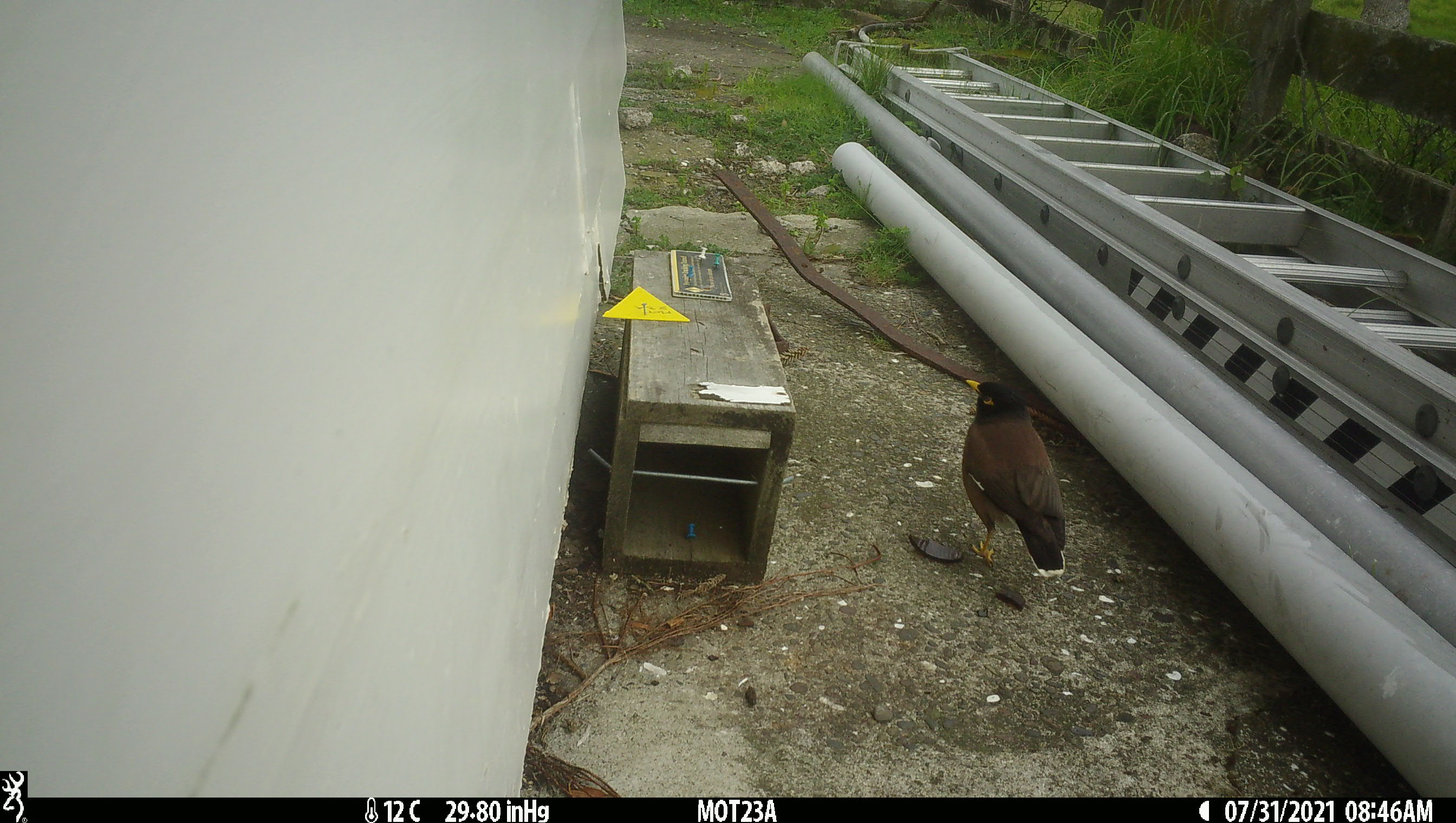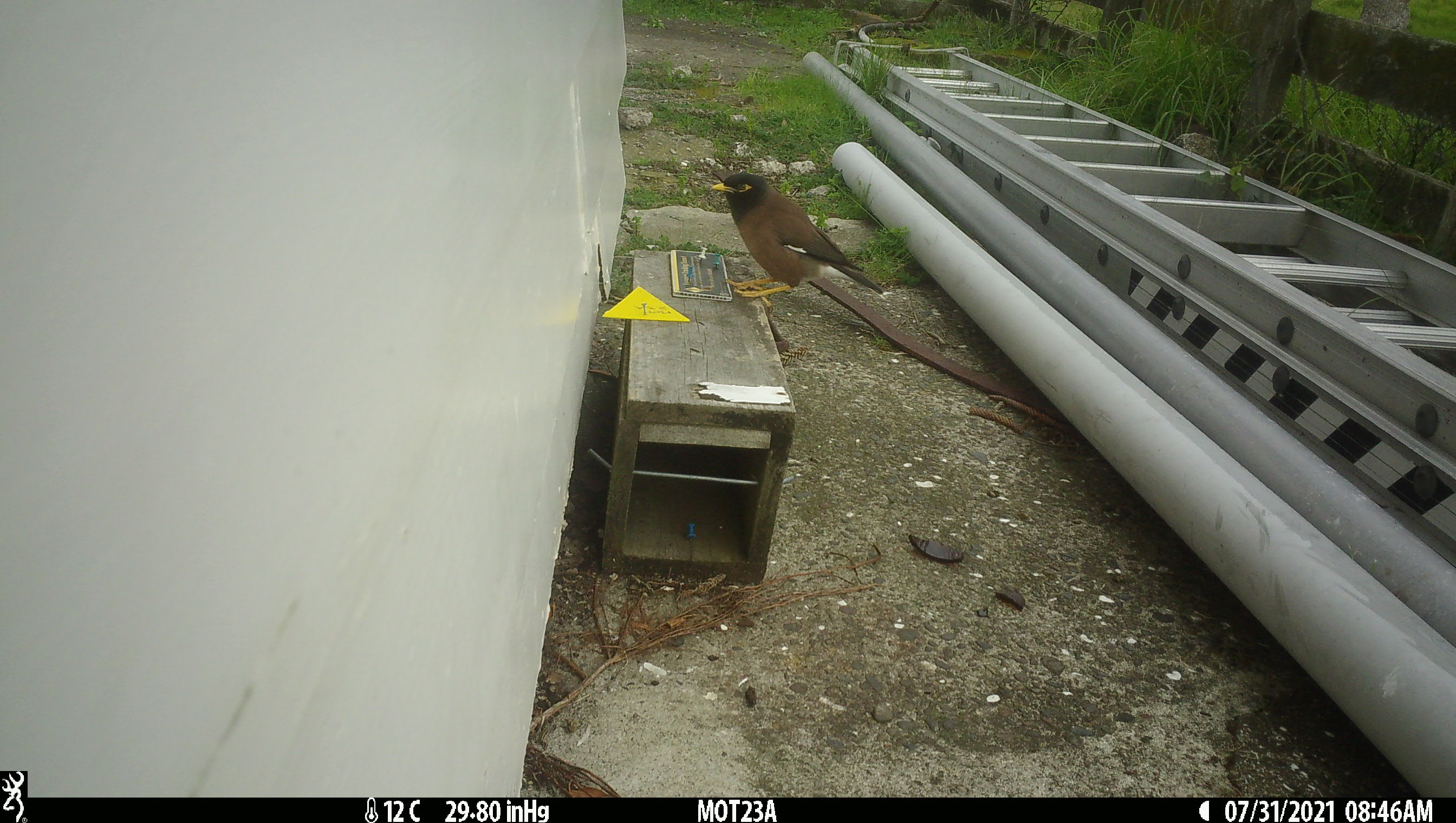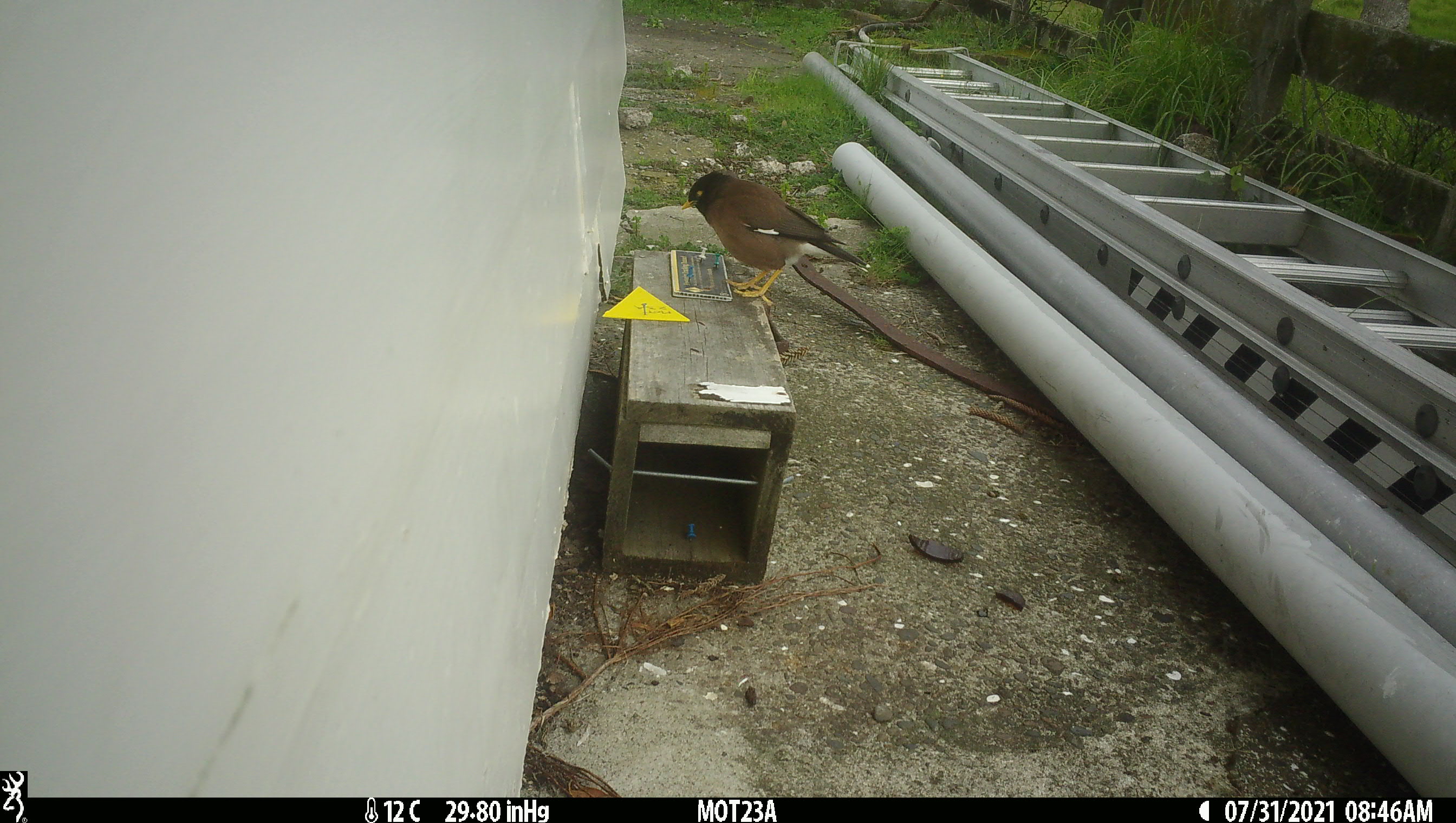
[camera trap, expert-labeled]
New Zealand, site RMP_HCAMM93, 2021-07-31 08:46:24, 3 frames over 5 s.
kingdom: Animalia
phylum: Chordata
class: Aves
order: Passeriformes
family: Sturnidae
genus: Acridotheres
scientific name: Acridotheres tristis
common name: common myna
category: myna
Myna (common myna) (Acridotheres tristis).